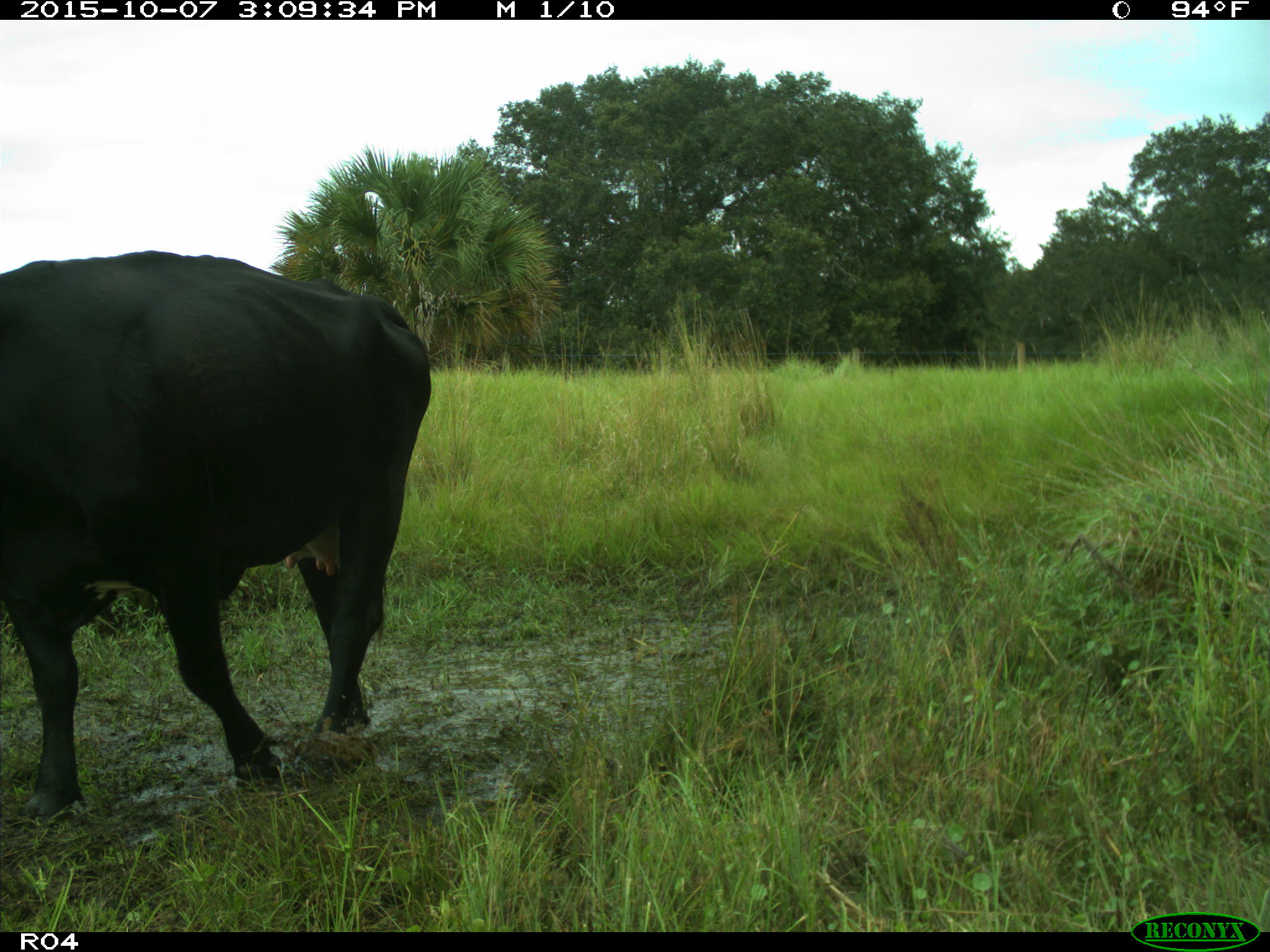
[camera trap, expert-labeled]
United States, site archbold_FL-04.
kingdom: Animalia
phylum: Chordata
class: Mammalia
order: Artiodactyla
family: Bovidae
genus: Bos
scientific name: Bos taurus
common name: domestic cow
Bos taurus (domestic cow).